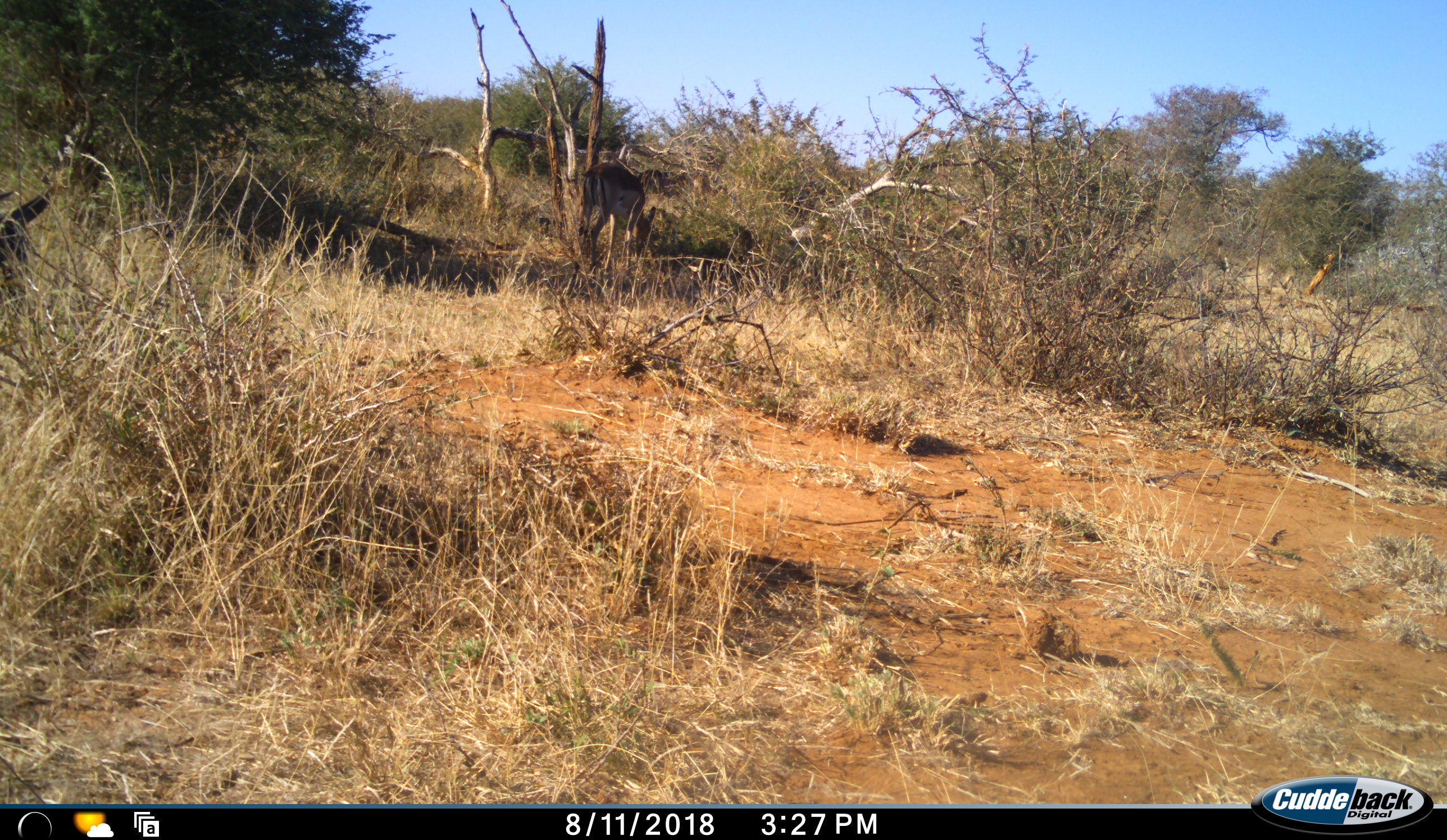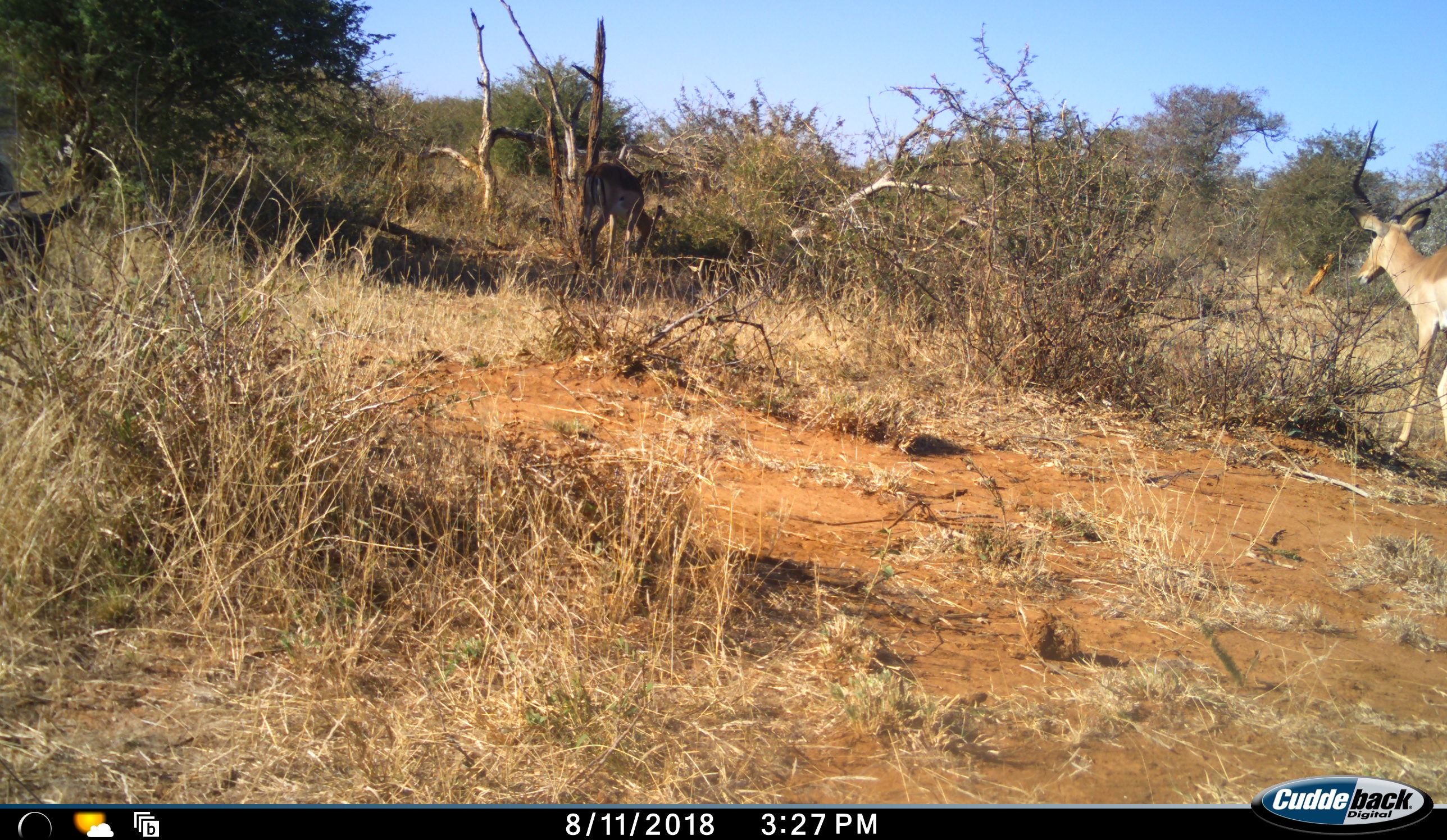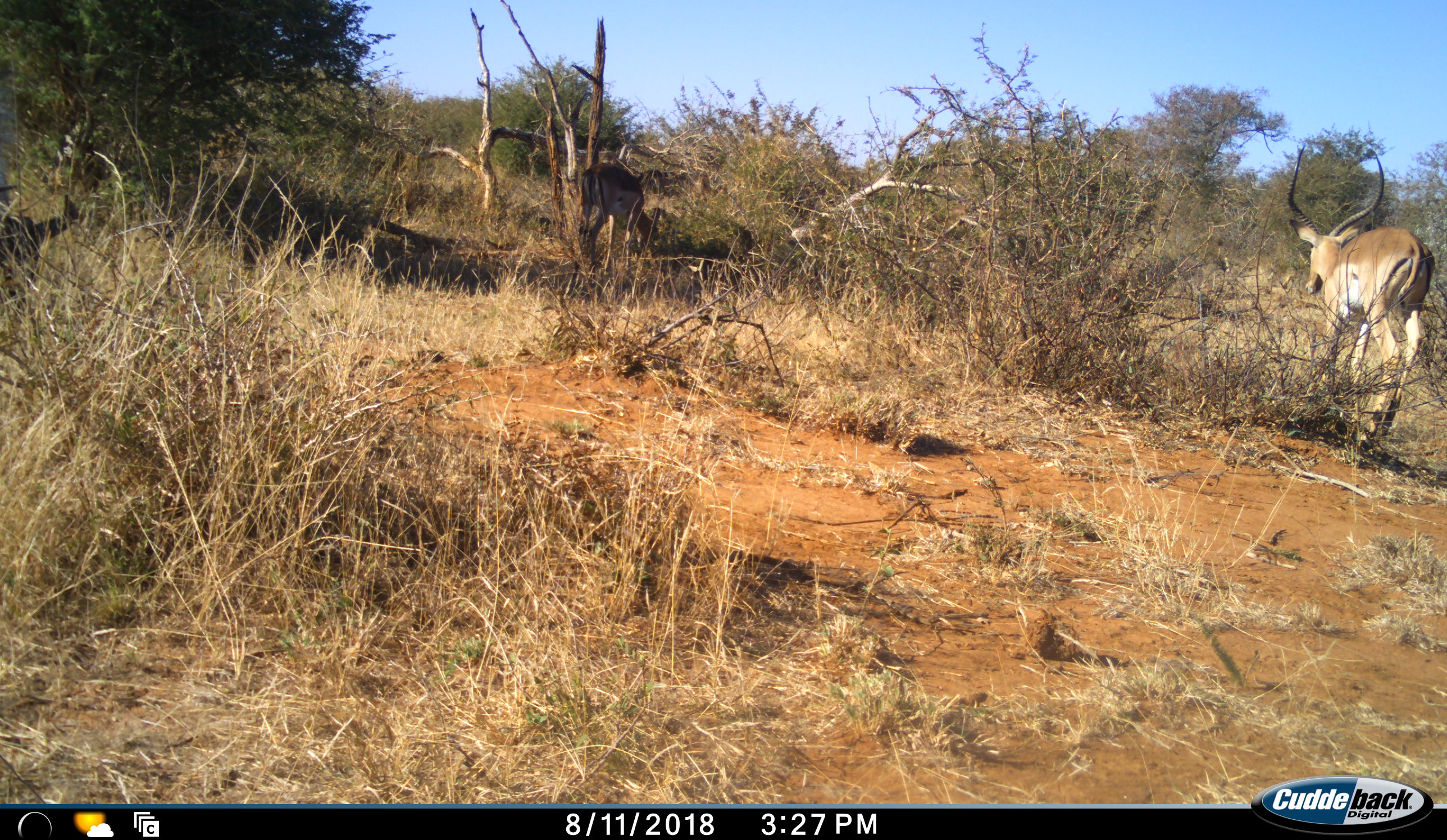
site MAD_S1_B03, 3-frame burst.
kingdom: Animalia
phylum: Chordata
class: Mammalia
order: Artiodactyla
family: Bovidae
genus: Syncerus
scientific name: Syncerus caffer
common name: african buffalo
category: buffalo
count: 1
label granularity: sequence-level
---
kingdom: Animalia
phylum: Chordata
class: Mammalia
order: Artiodactyla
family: Bovidae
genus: Aepyceros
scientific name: Aepyceros melampus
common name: impala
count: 2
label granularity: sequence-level